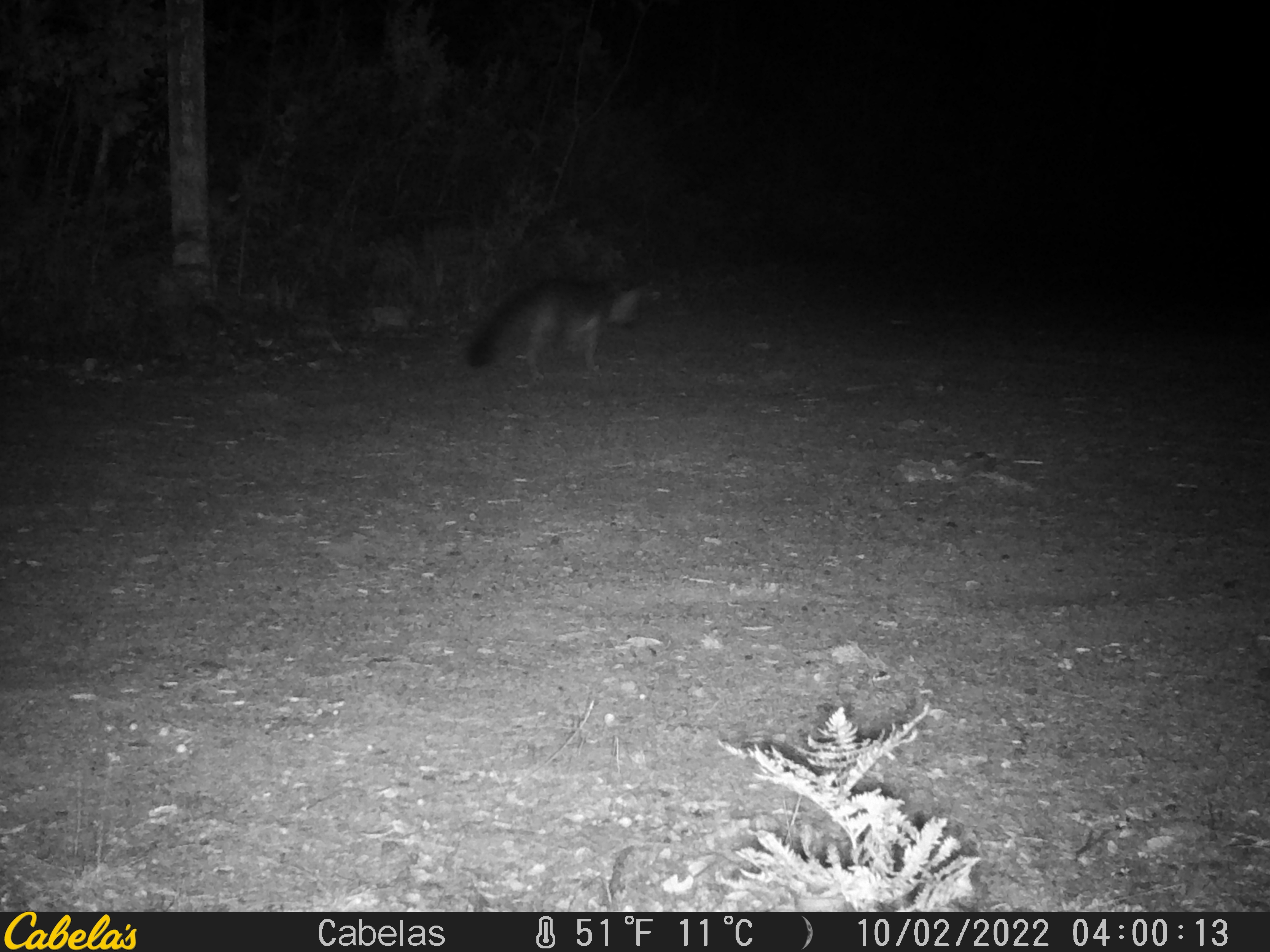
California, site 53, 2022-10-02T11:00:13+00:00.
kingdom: Animalia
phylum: Chordata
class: Mammalia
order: Carnivora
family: Canidae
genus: Urocyon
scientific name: Urocyon cinereoargenteus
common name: gray fox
Gray fox (Urocyon cinereoargenteus).